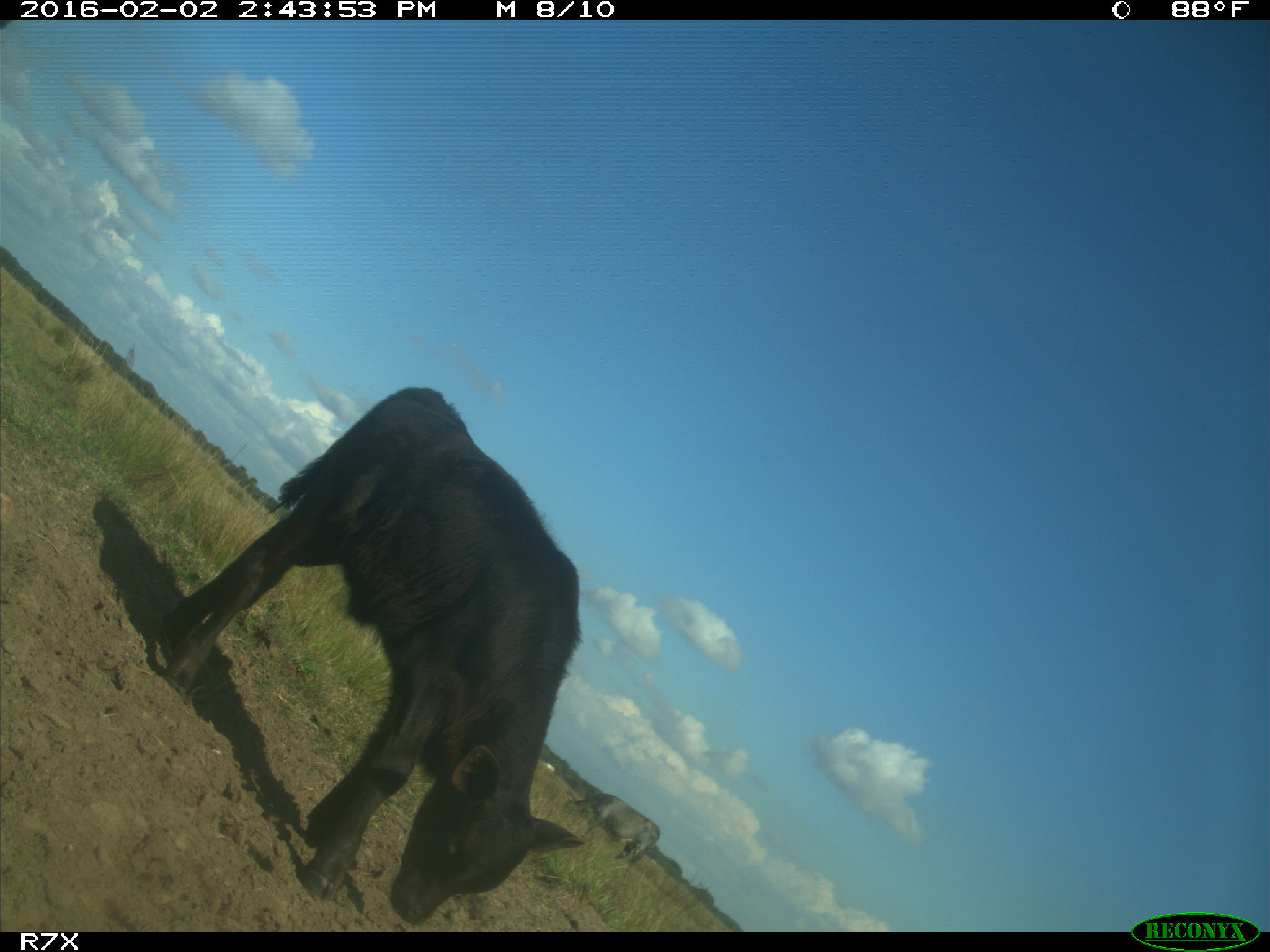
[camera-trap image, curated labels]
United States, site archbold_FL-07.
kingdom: Animalia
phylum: Chordata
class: Mammalia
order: Artiodactyla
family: Bovidae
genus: Bos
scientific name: Bos taurus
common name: domestic cow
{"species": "Bos taurus (domestic cow)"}